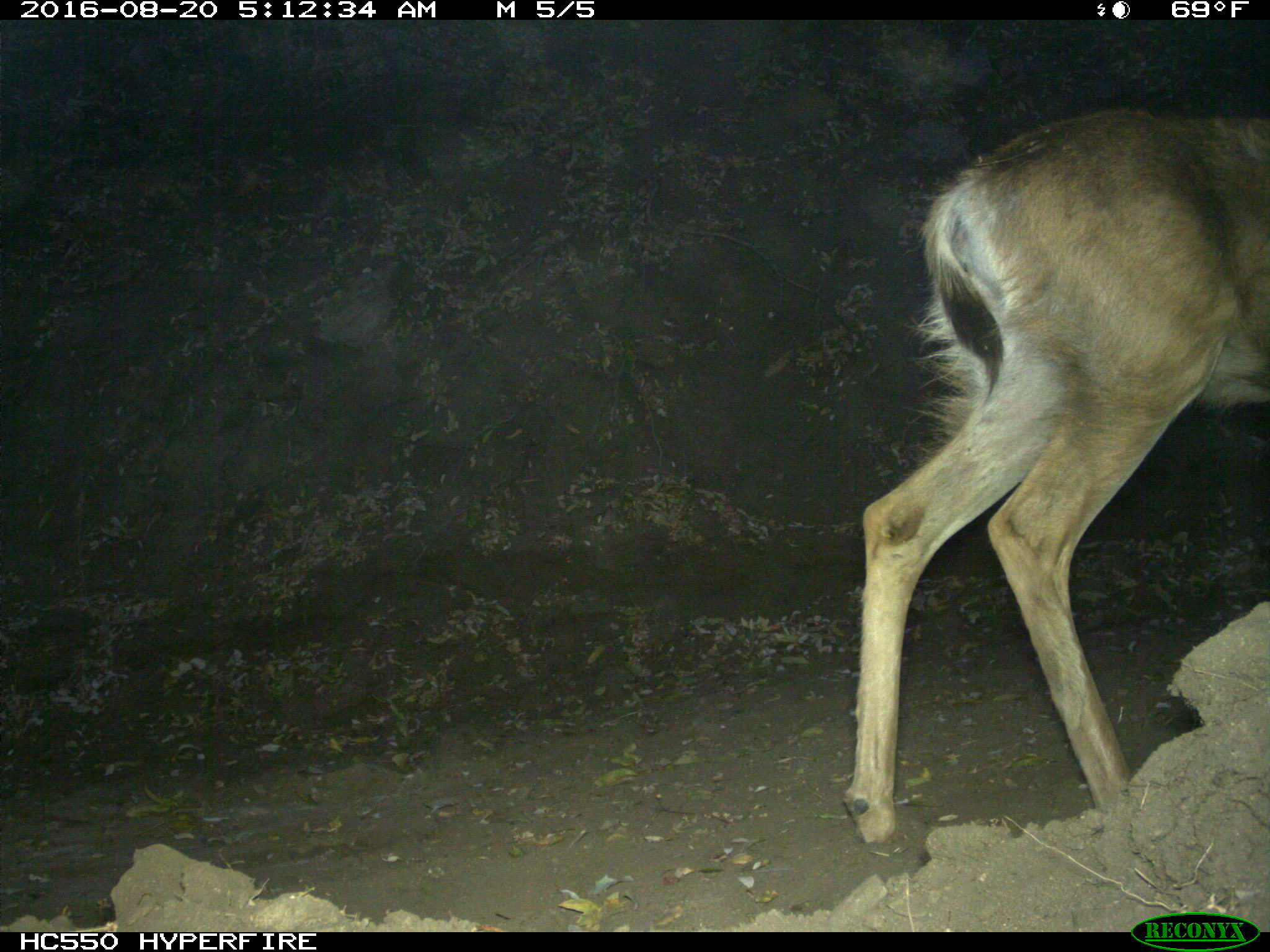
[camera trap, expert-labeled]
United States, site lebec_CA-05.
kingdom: Animalia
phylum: Chordata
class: Mammalia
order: Artiodactyla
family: Cervidae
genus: Odocoileus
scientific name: Odocoileus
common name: deer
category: unidentified deer